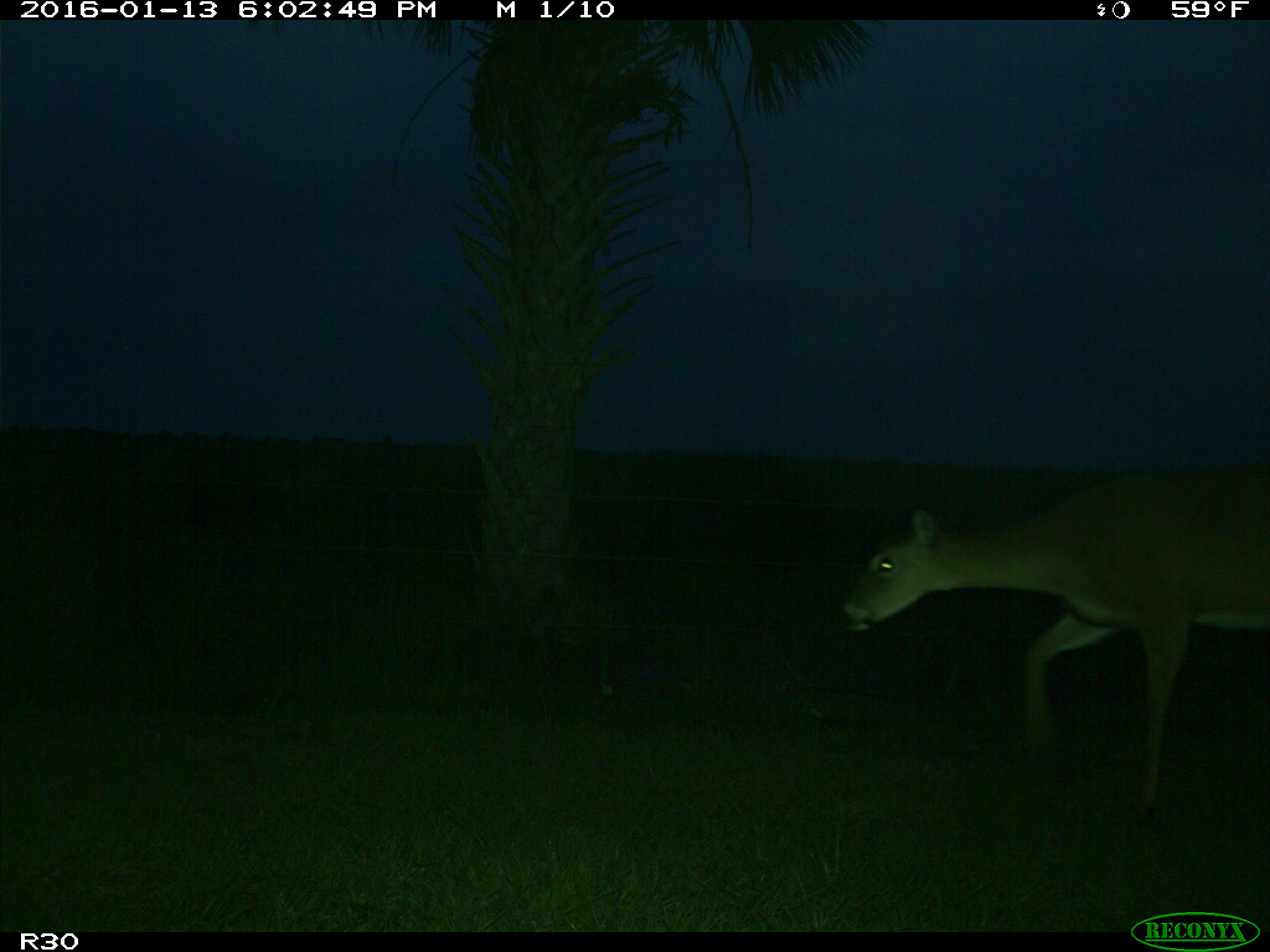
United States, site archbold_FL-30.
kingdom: Animalia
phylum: Chordata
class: Mammalia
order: Artiodactyla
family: Cervidae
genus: Odocoileus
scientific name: Odocoileus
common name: deer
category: unidentified deer